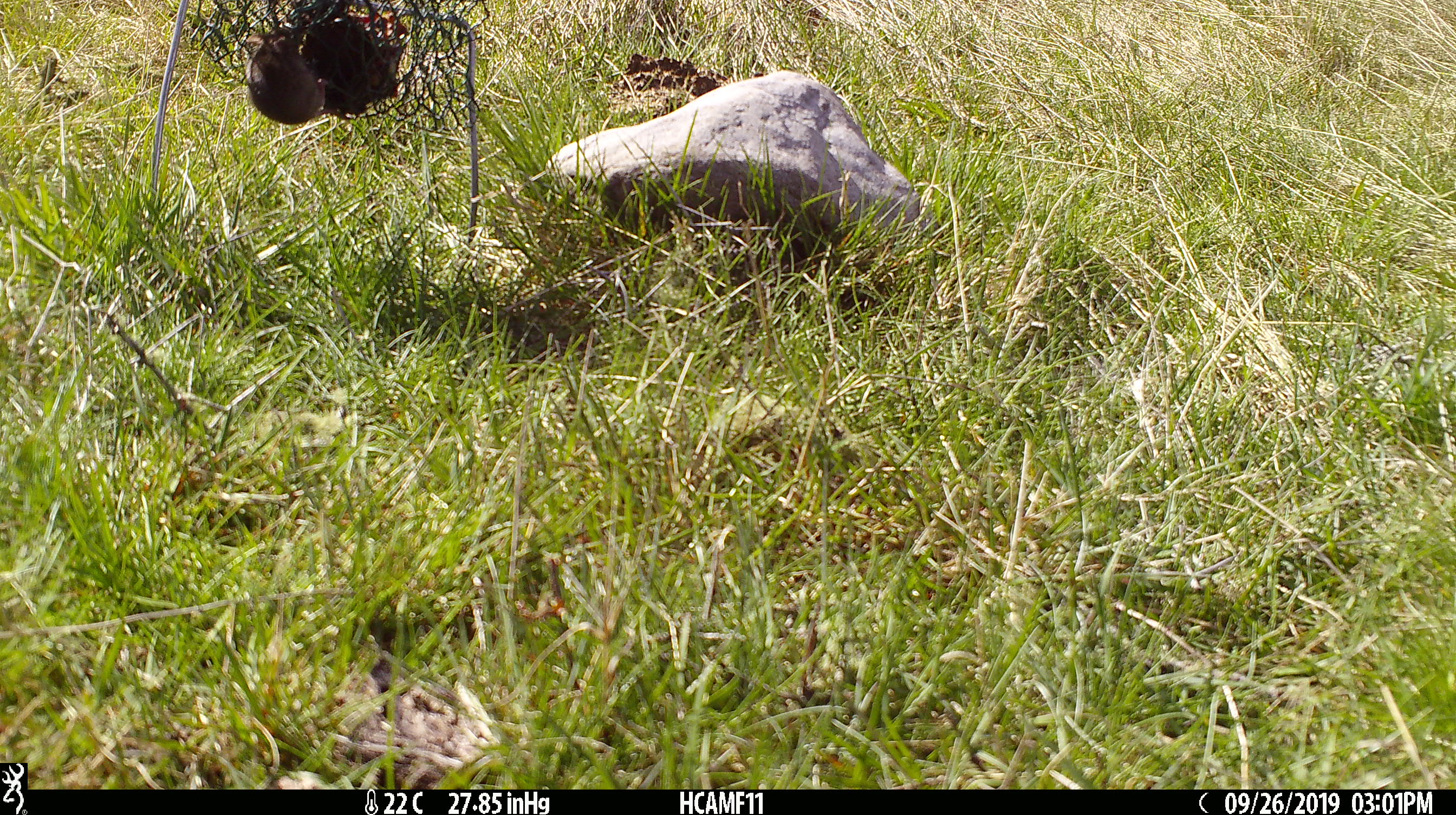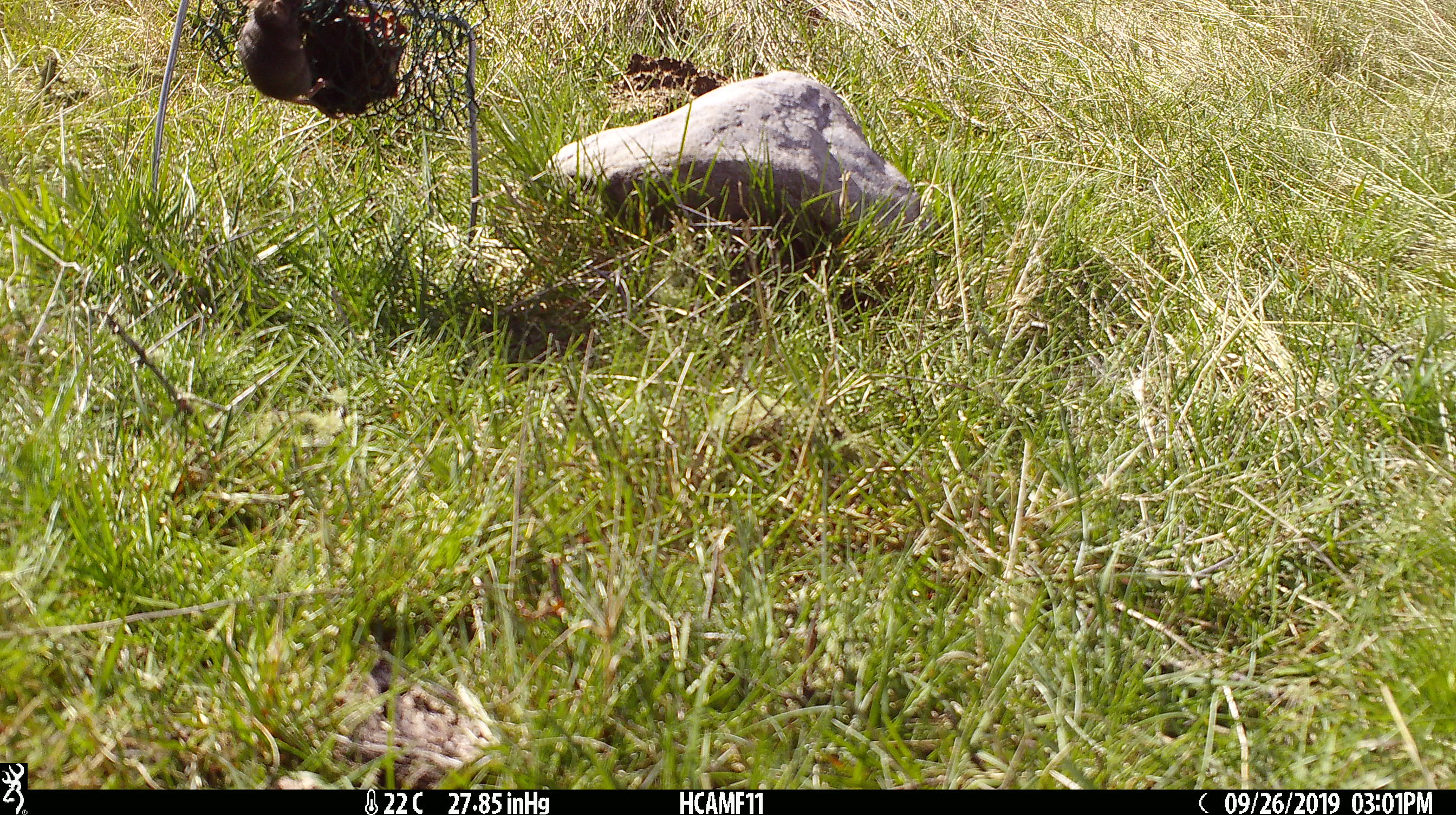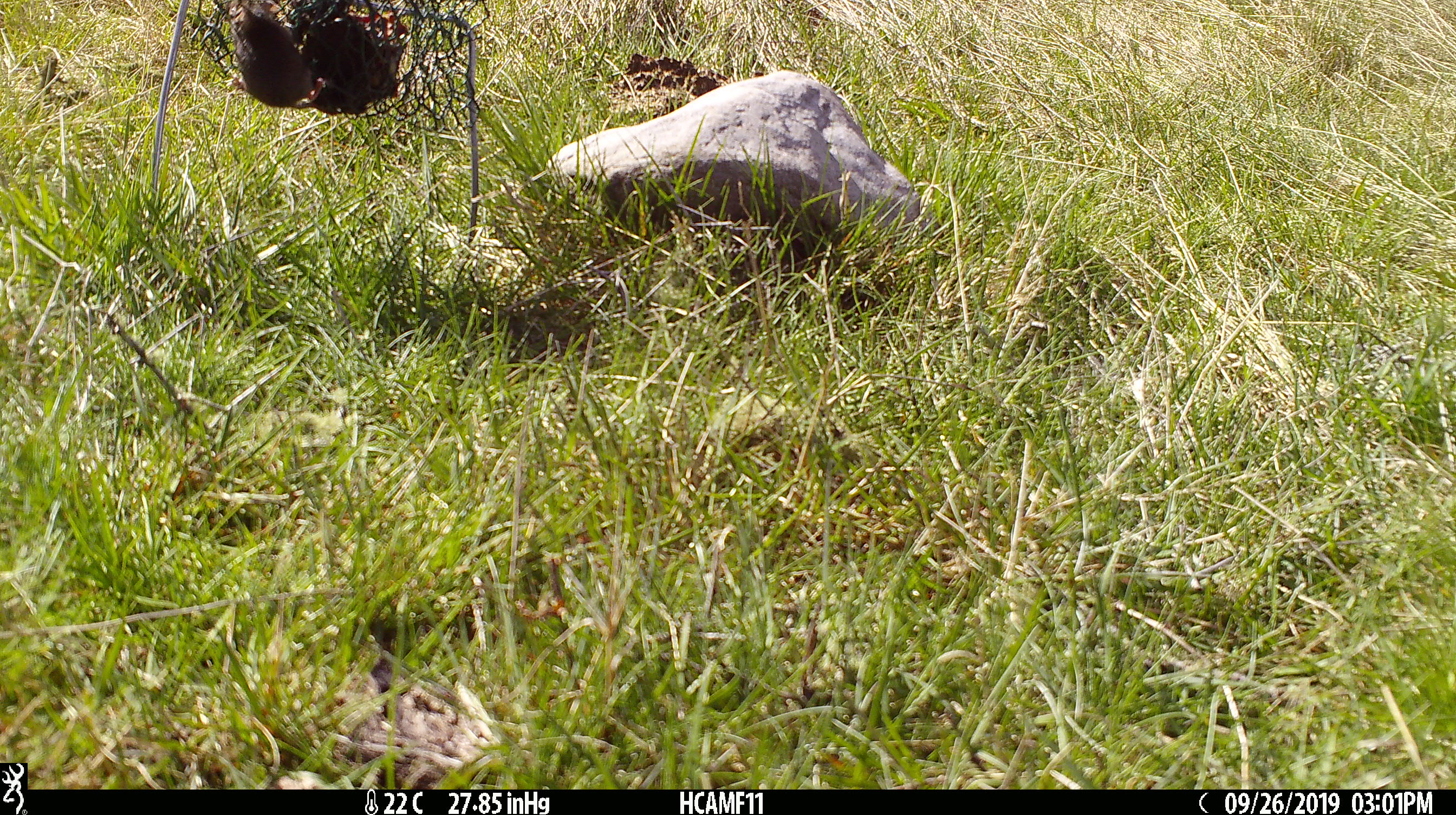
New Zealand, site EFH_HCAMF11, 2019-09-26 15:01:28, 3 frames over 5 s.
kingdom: Animalia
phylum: Chordata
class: Mammalia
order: Rodentia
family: Muridae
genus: Mus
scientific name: Mus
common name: mouse